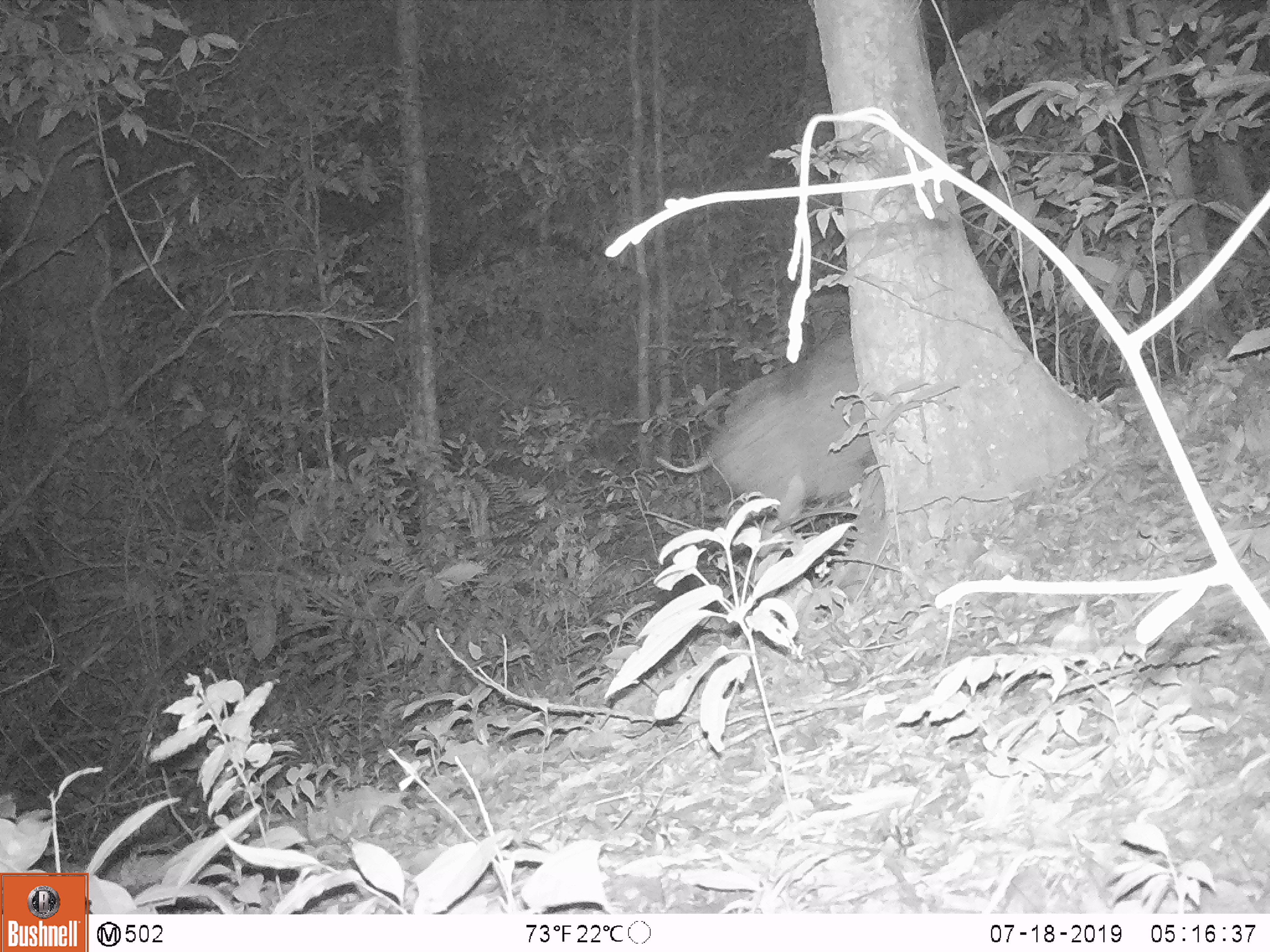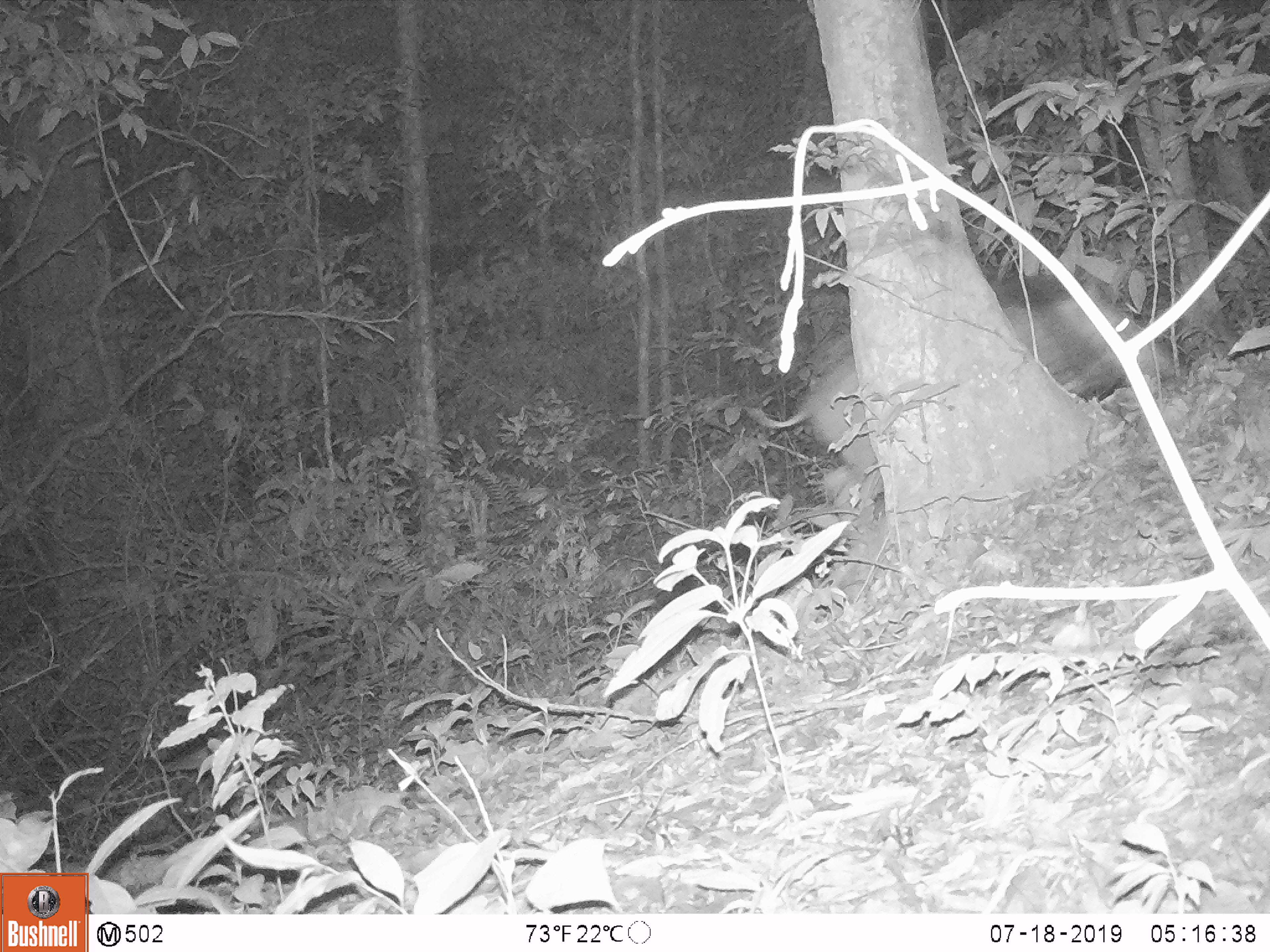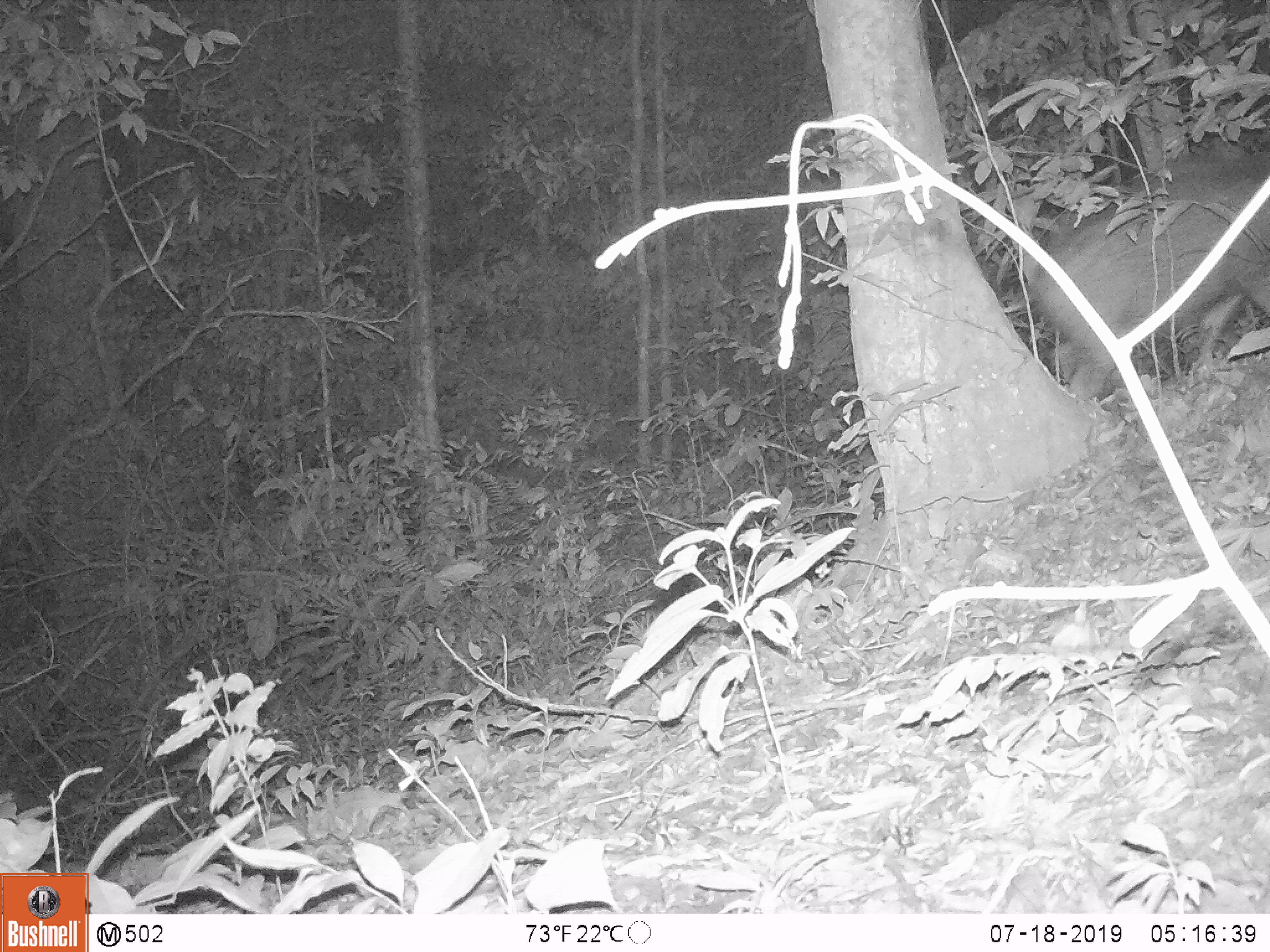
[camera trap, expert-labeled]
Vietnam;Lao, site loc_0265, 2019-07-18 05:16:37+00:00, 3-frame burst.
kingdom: Animalia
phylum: Chordata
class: Mammalia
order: Artiodactyla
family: Suidae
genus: Sus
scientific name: Sus scrofa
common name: eurasian wild pig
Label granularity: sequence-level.